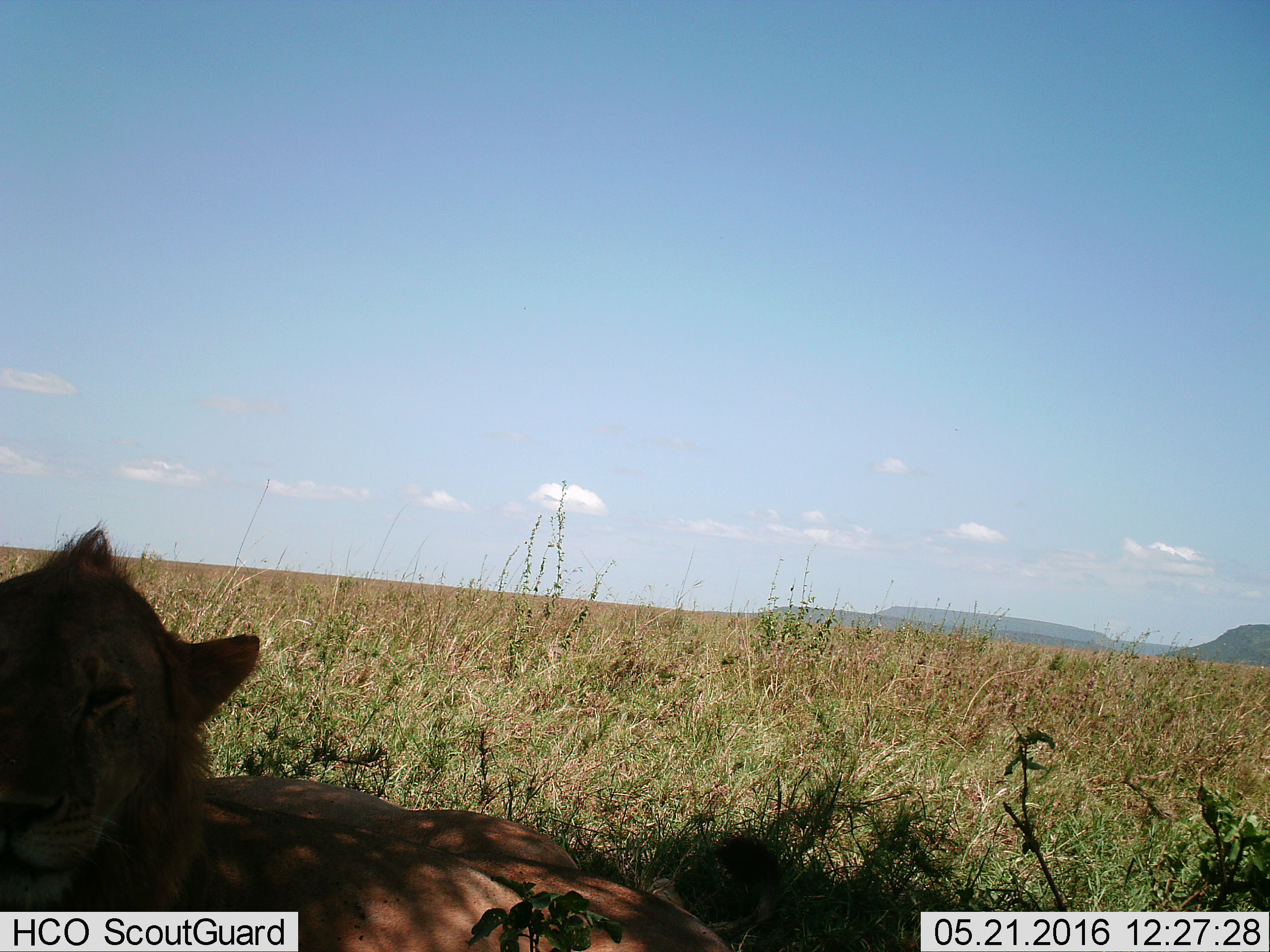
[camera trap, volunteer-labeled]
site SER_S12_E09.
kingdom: Animalia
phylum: Chordata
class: Mammalia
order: Carnivora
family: Felidae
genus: Panthera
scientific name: Panthera leo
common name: lion male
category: lionmale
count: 1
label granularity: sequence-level